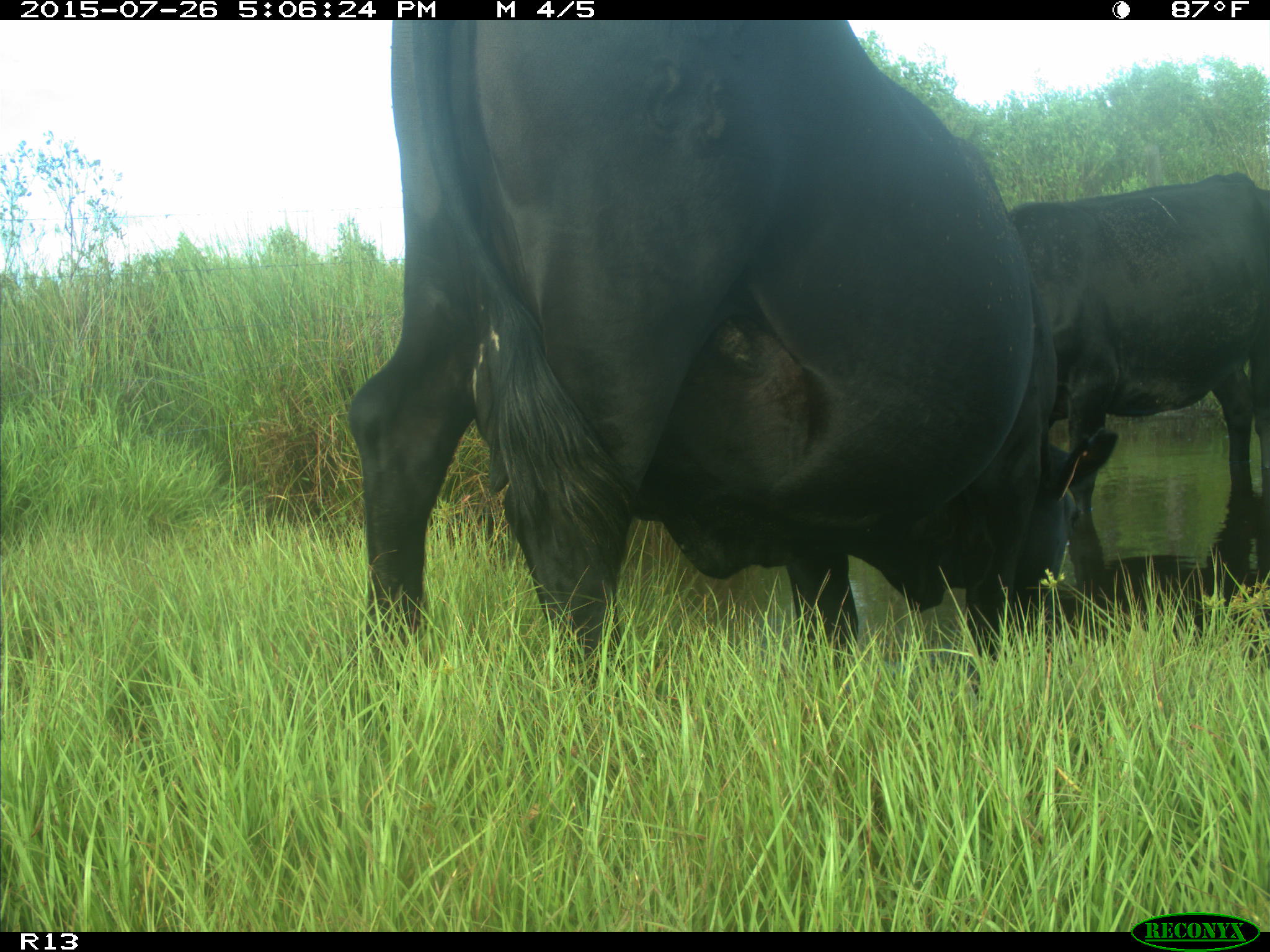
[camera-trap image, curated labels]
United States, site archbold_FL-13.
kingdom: Animalia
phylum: Chordata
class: Mammalia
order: Artiodactyla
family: Bovidae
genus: Bos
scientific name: Bos taurus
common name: domestic cow